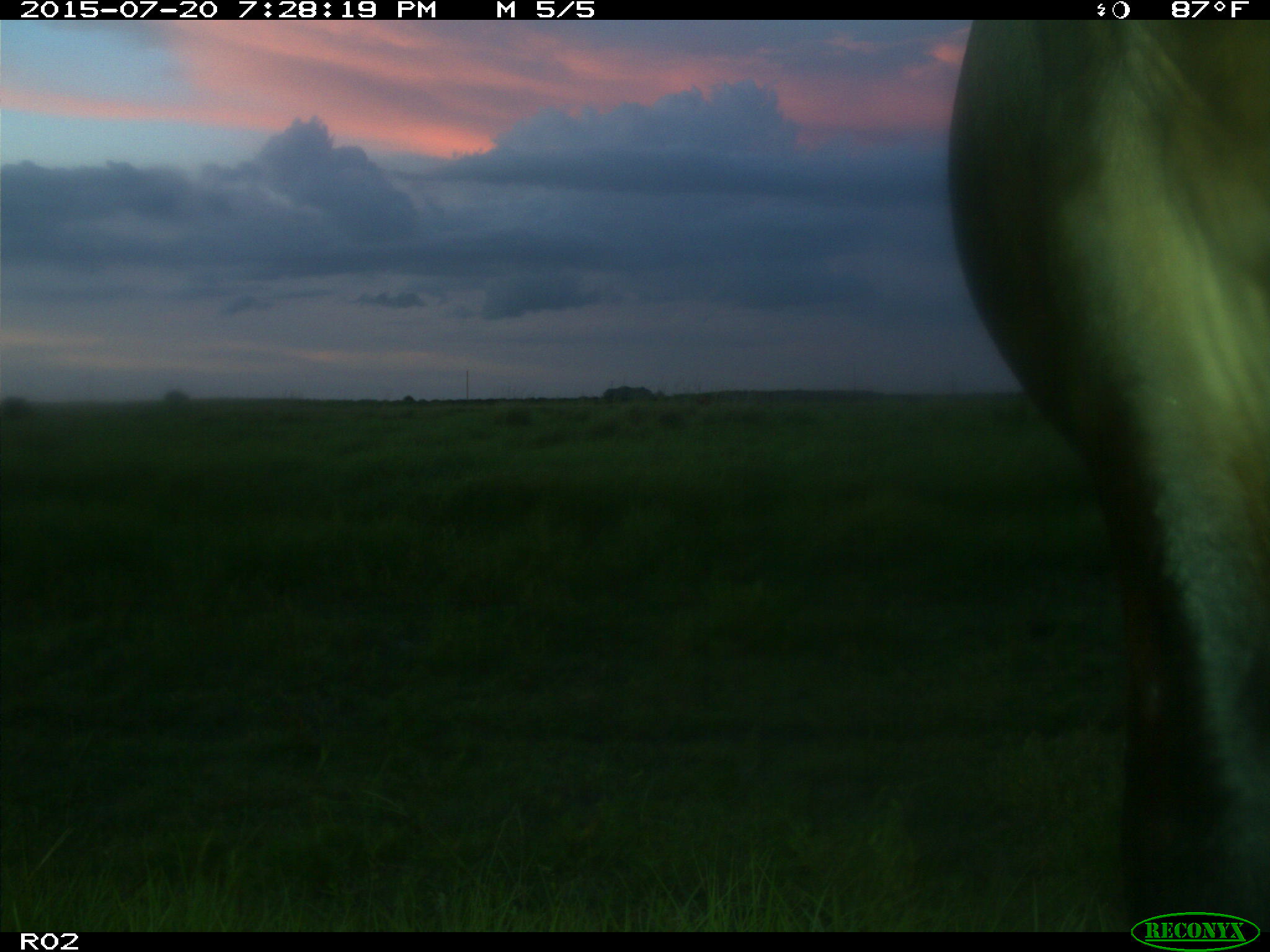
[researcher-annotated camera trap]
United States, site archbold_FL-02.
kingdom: Animalia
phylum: Chordata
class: Mammalia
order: Artiodactyla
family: Bovidae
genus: Bos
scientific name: Bos taurus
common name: domestic cow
Bos taurus (domestic cow).